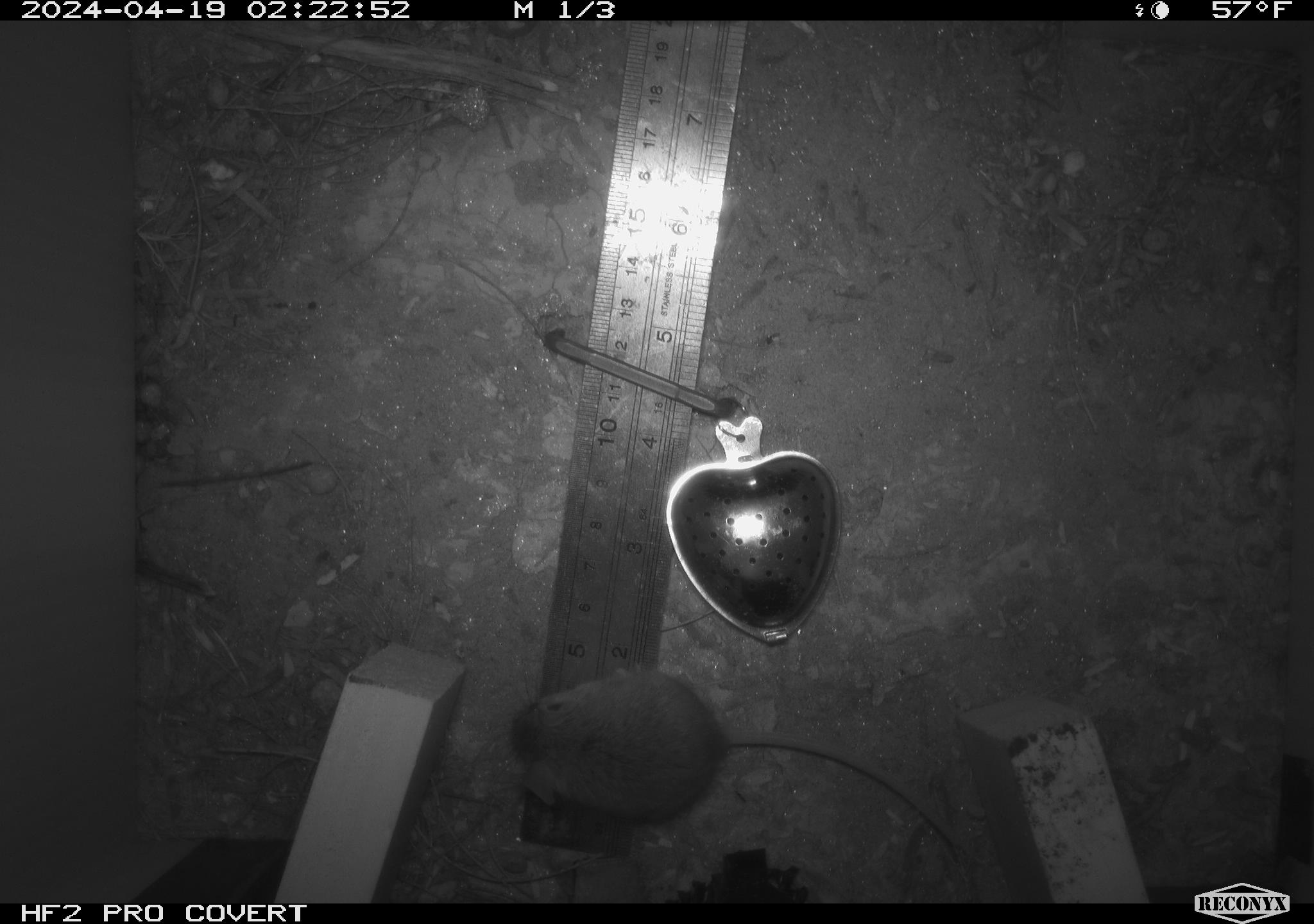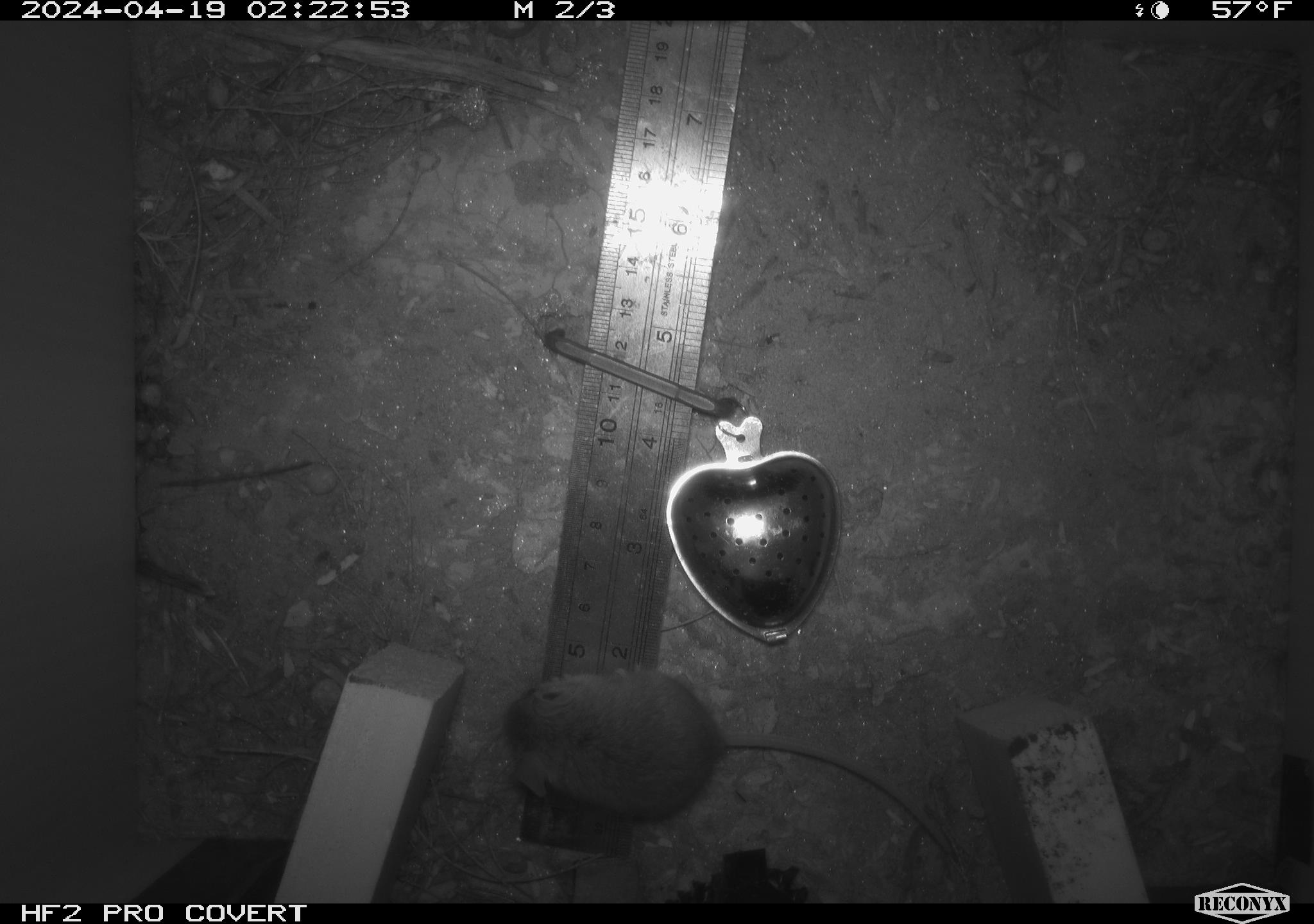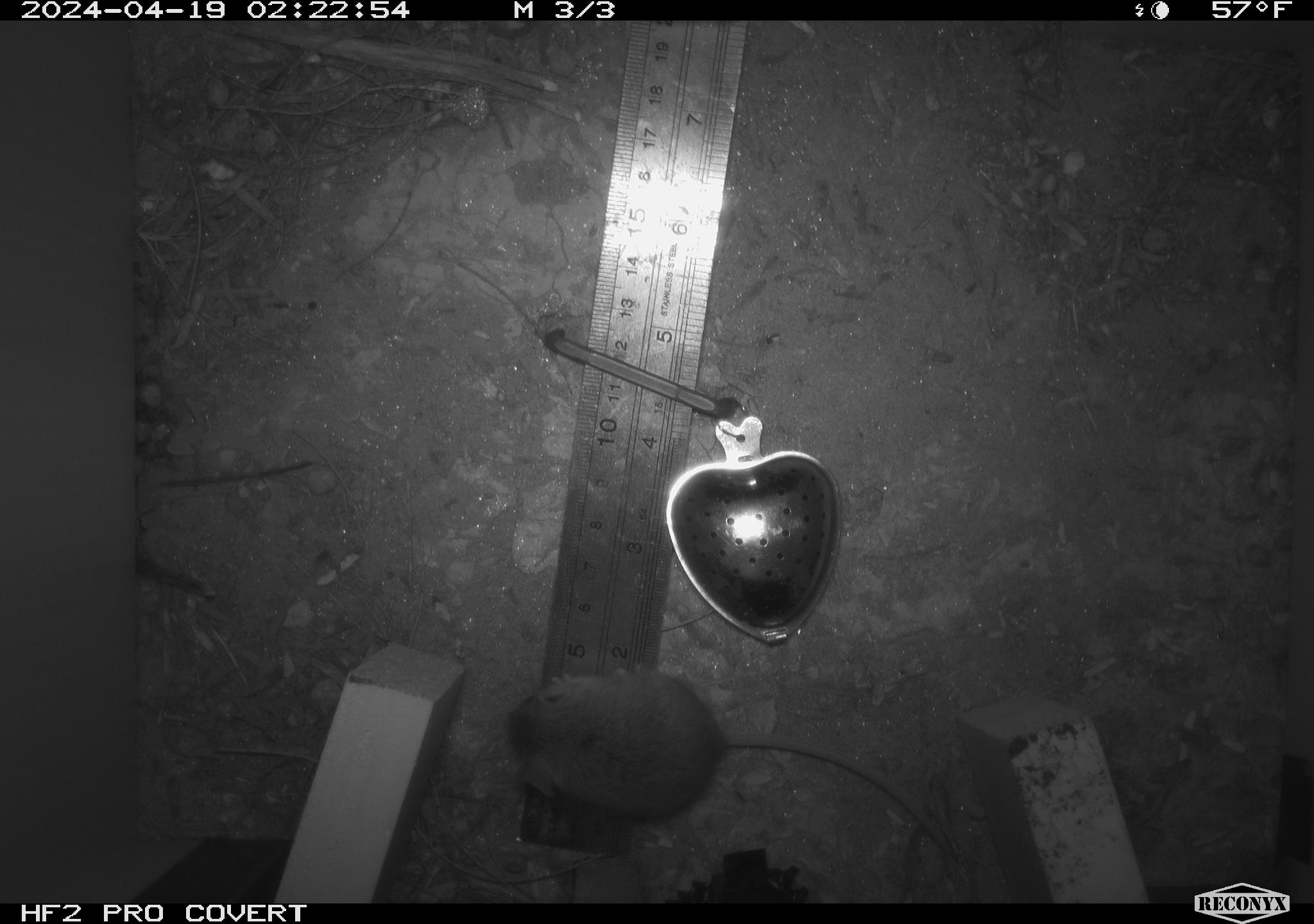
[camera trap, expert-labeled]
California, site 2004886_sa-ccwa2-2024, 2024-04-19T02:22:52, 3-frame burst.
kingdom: Animalia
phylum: Chordata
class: Mammalia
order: Rodentia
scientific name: Rodentia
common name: mouse species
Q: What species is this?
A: Mouse species (Rodentia).